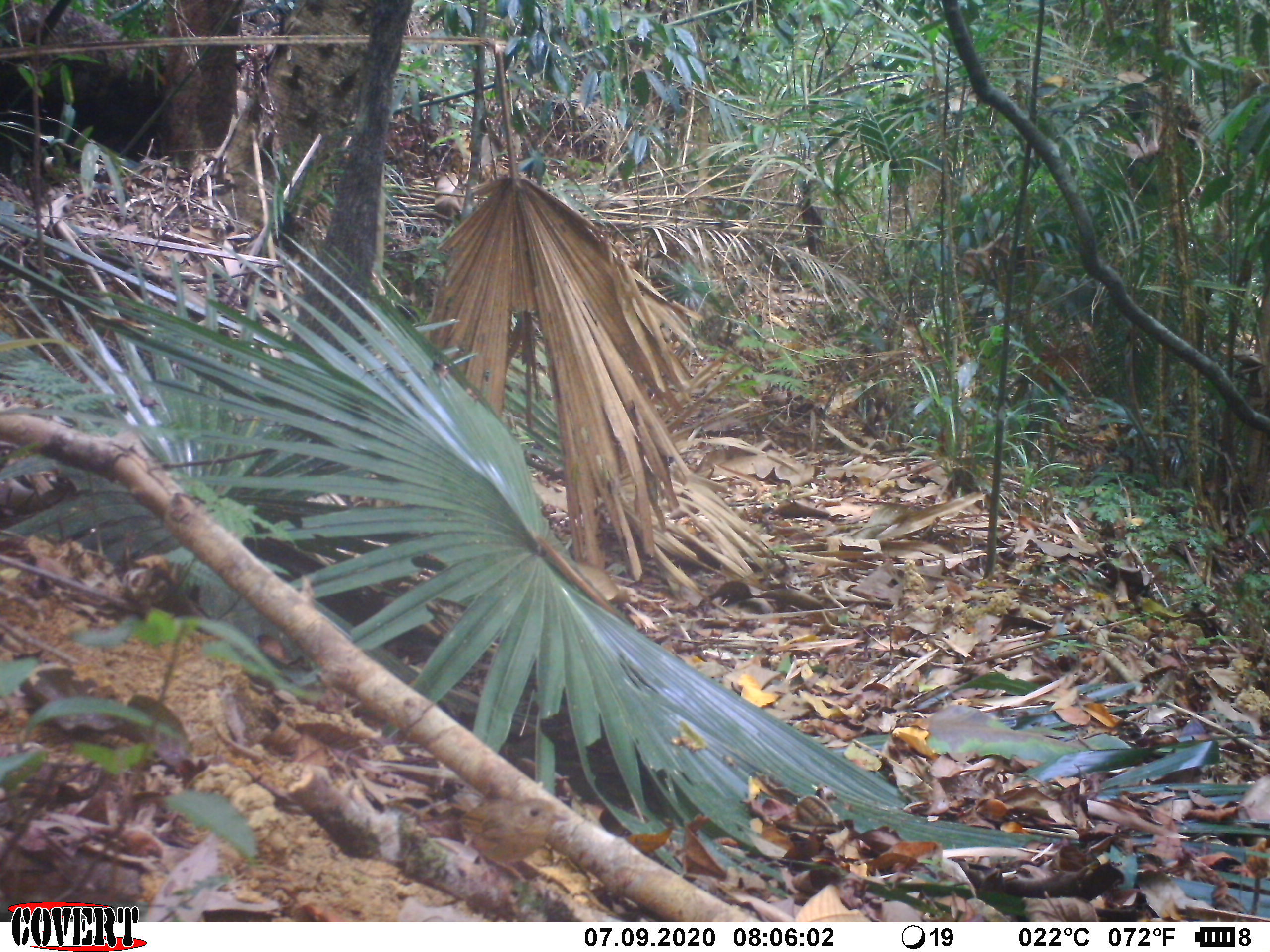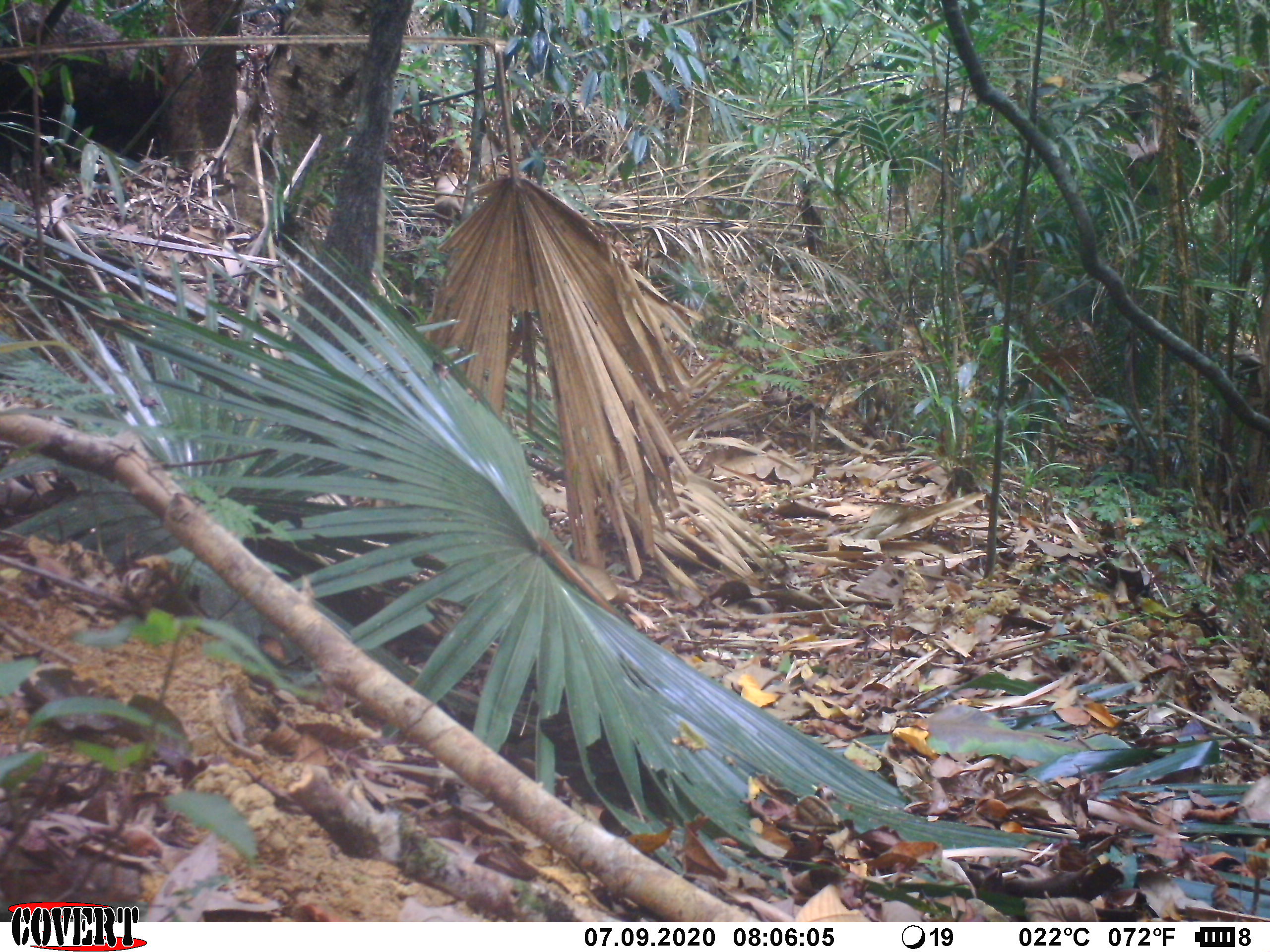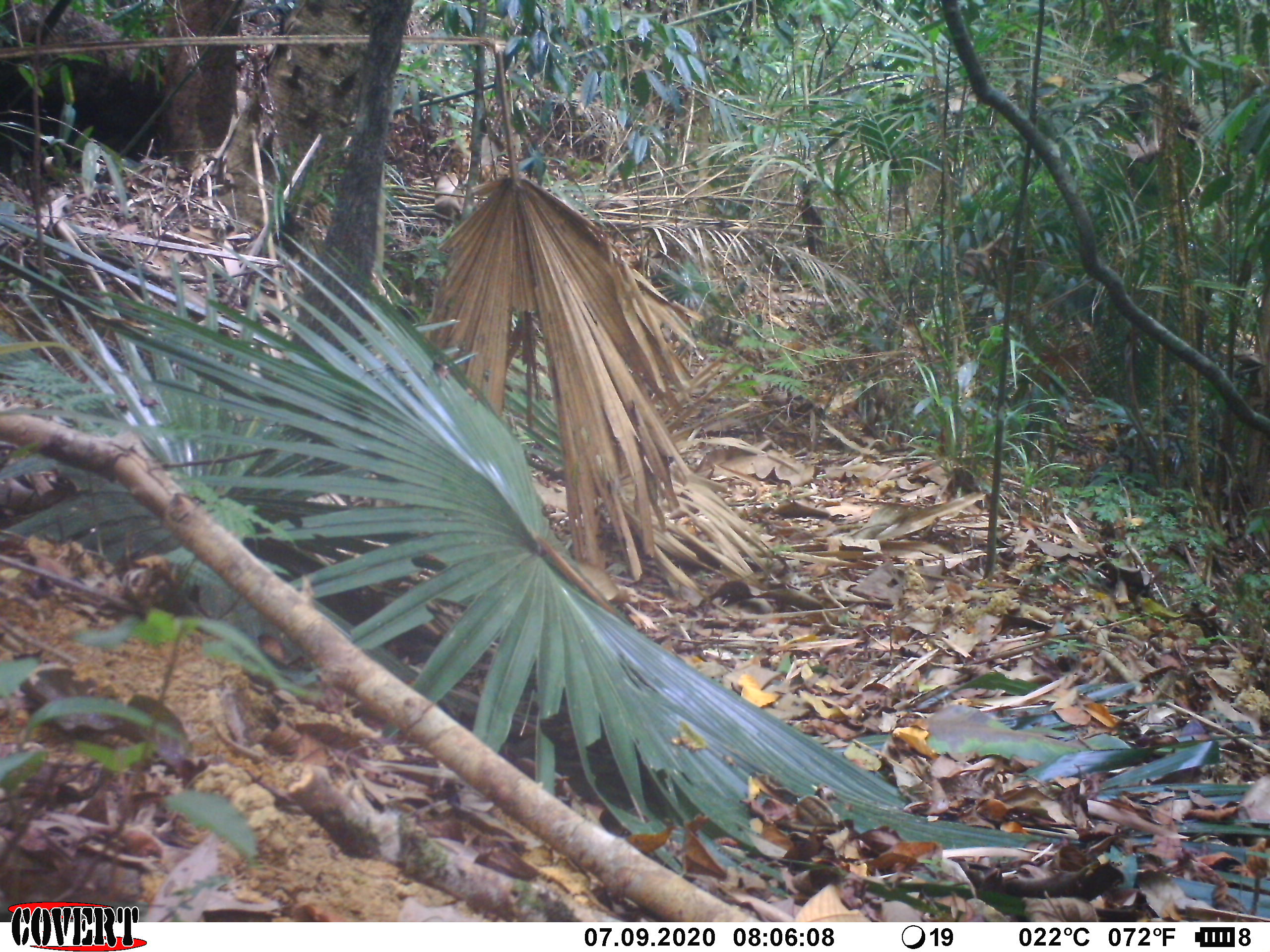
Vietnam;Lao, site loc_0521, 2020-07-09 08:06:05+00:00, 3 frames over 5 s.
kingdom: Animalia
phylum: Chordata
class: Aves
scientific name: Aves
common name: bird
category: unidentified bird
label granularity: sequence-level